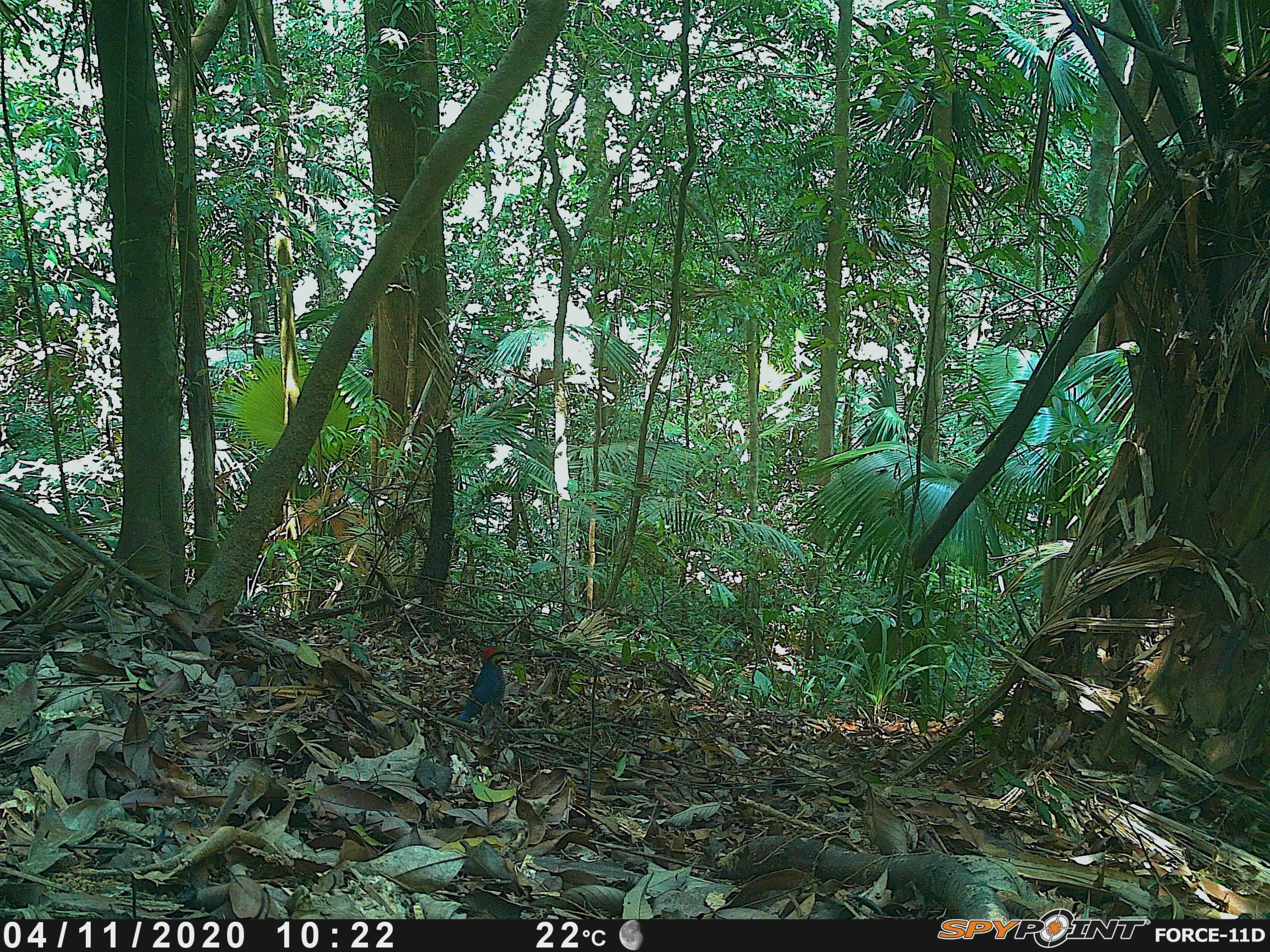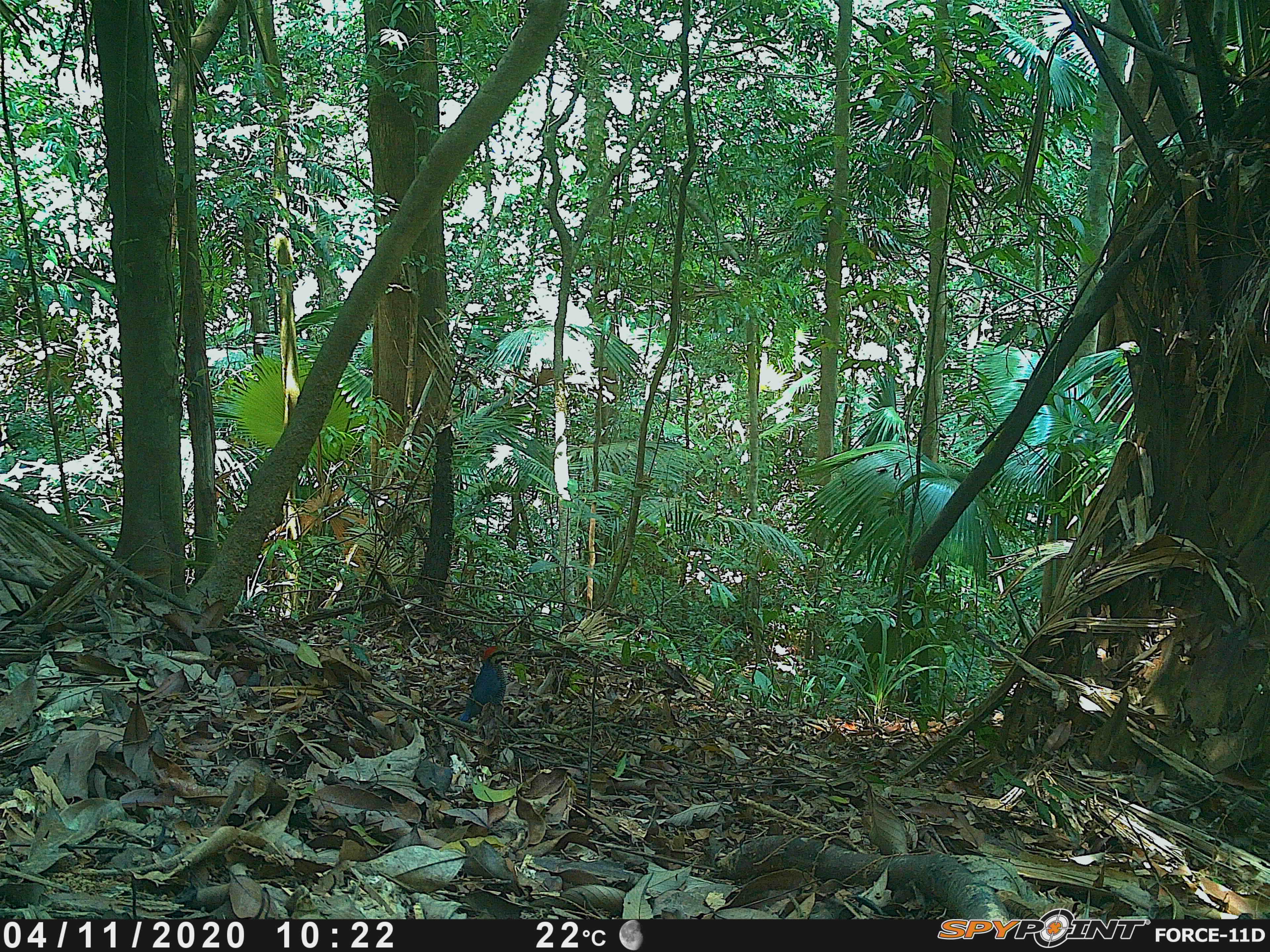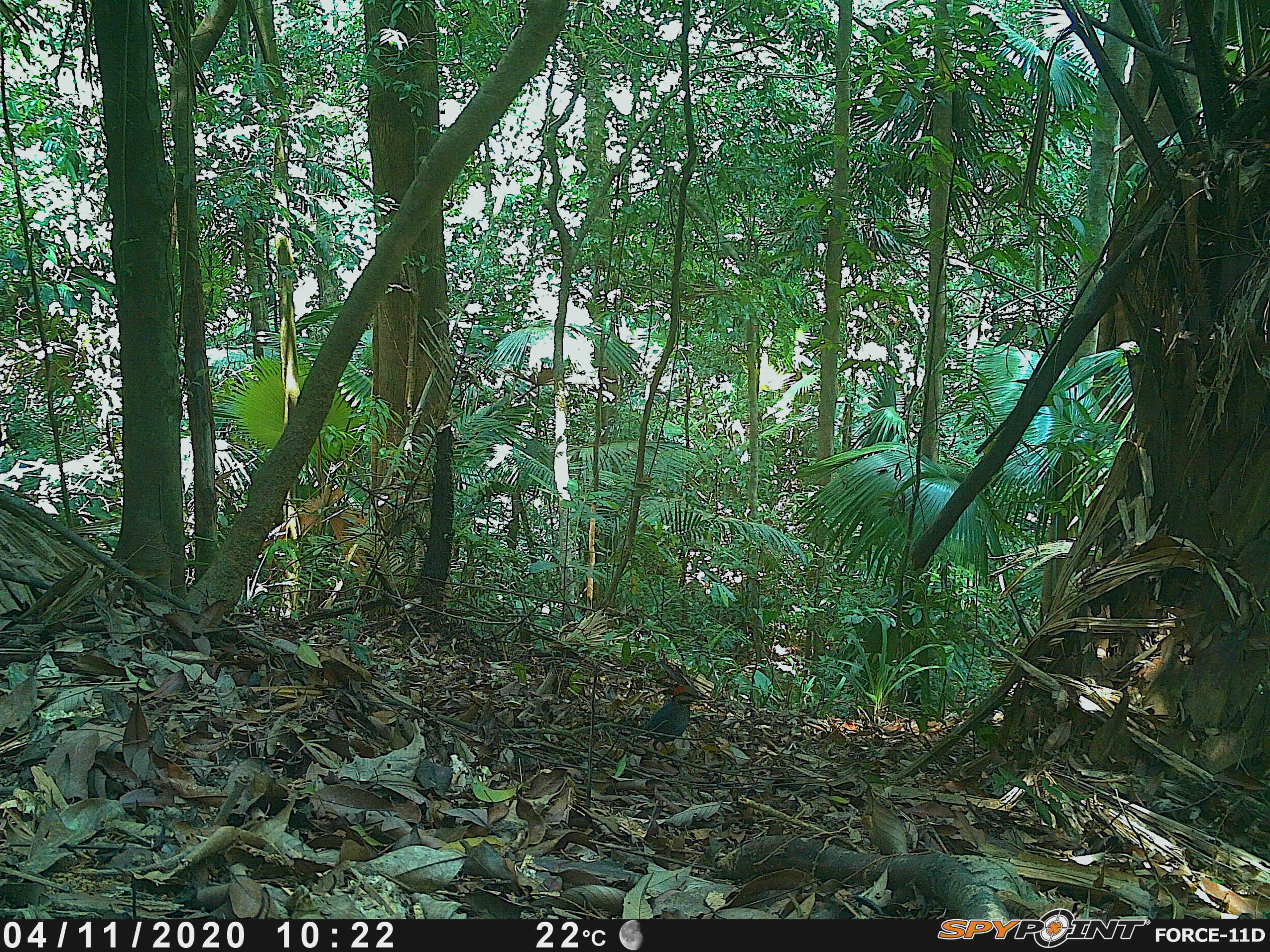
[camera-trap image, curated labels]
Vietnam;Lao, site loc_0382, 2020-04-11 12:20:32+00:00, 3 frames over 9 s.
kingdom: Animalia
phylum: Chordata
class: Aves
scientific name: Aves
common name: bird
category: unidentified bird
Unidentified bird (bird) (Aves). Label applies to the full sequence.